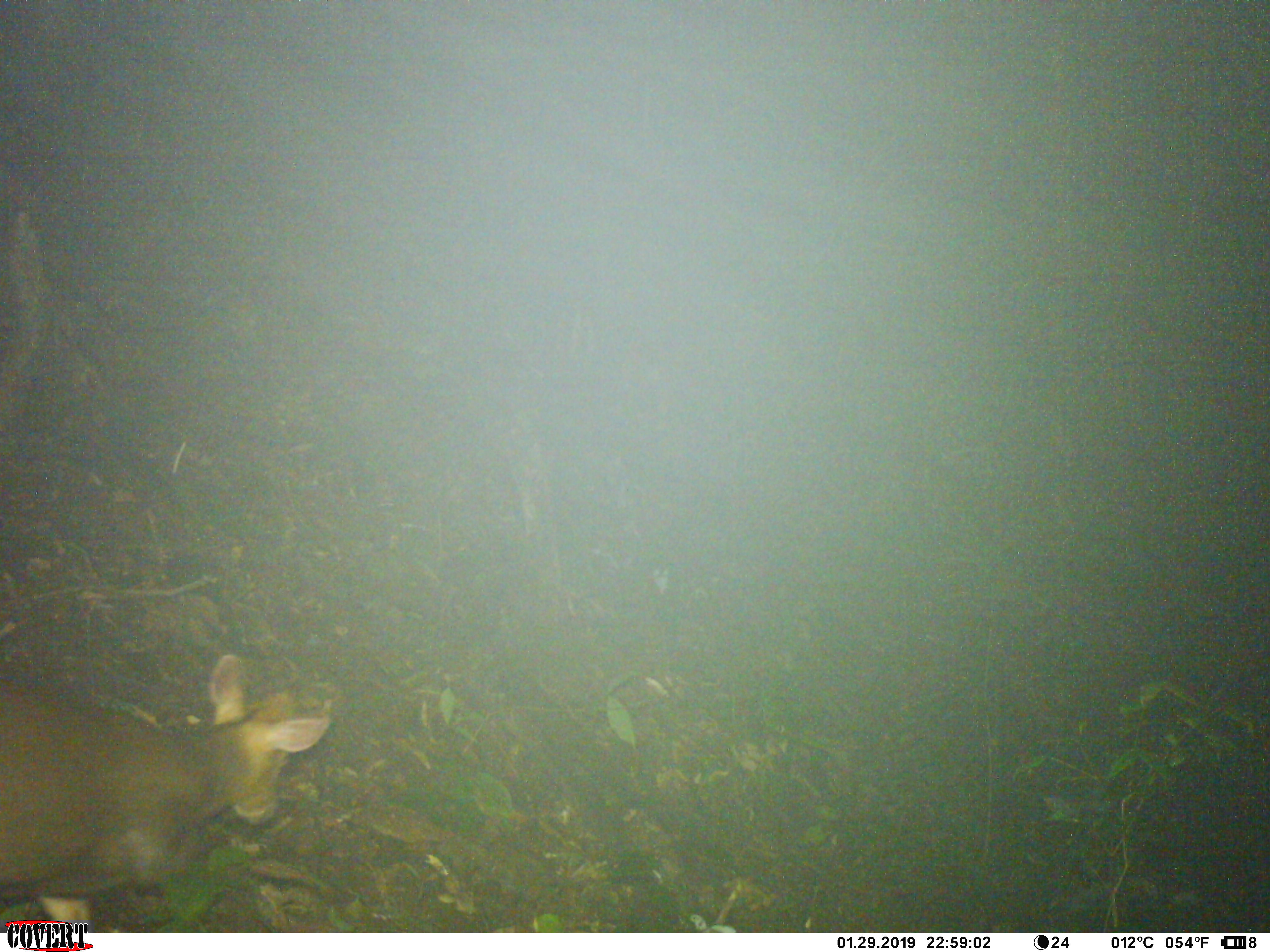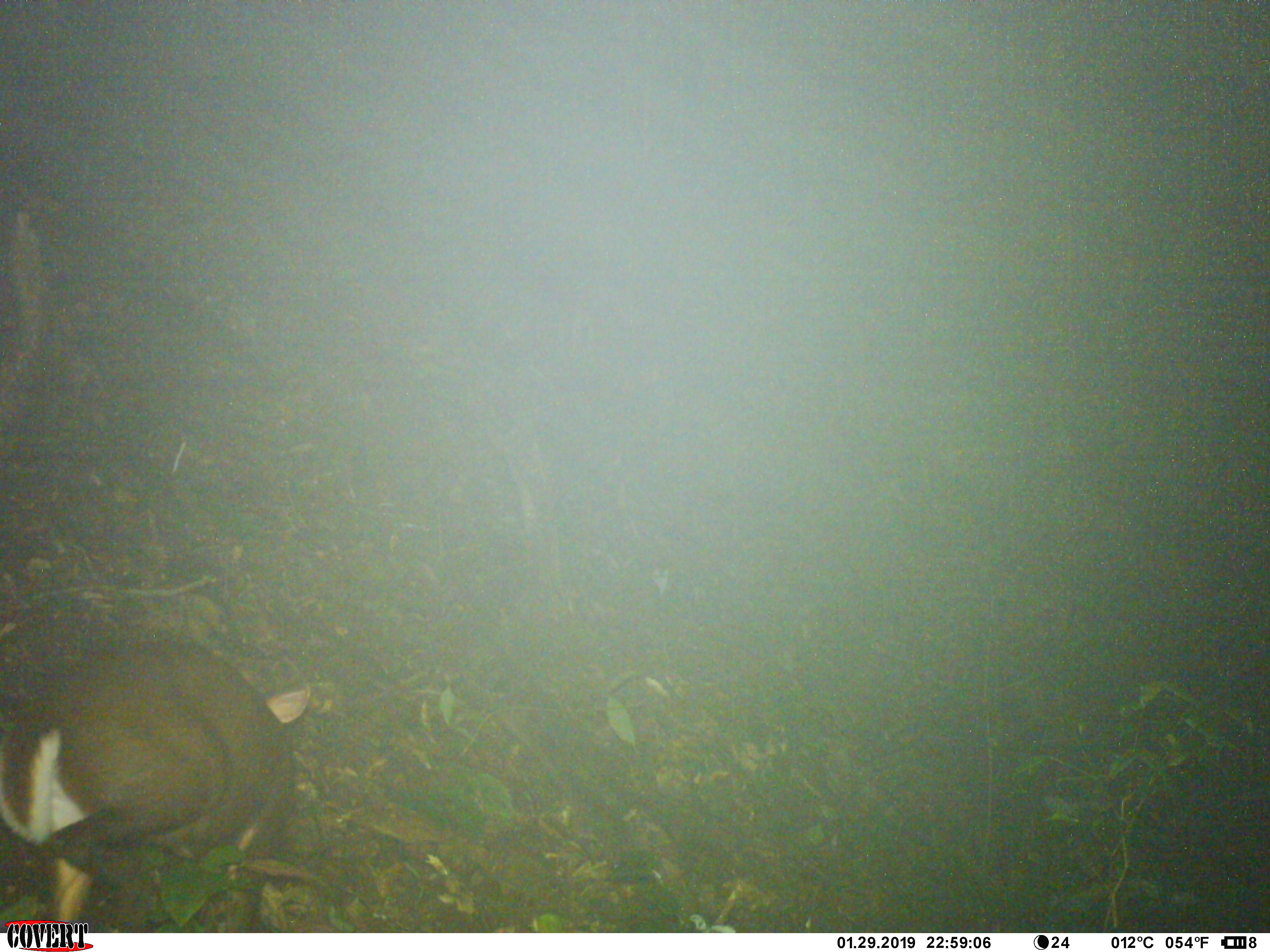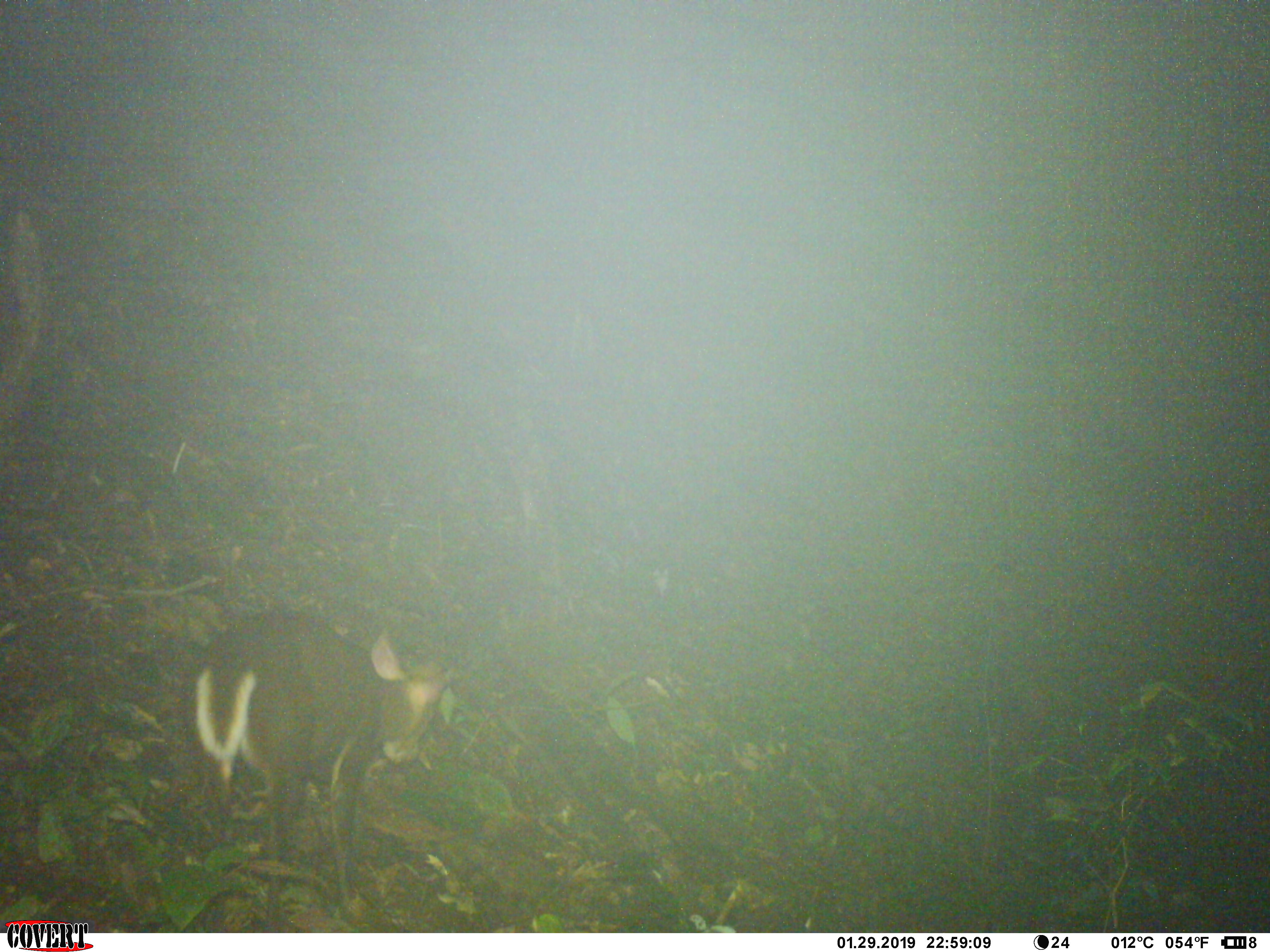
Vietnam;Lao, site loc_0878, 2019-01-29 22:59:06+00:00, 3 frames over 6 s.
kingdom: Animalia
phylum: Chordata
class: Mammalia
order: Artiodactyla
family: Cervidae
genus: Muntiacus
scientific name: Muntiacus rooseveltorum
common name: roosevelt's muntjac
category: roosevelts muntjac group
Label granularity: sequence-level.